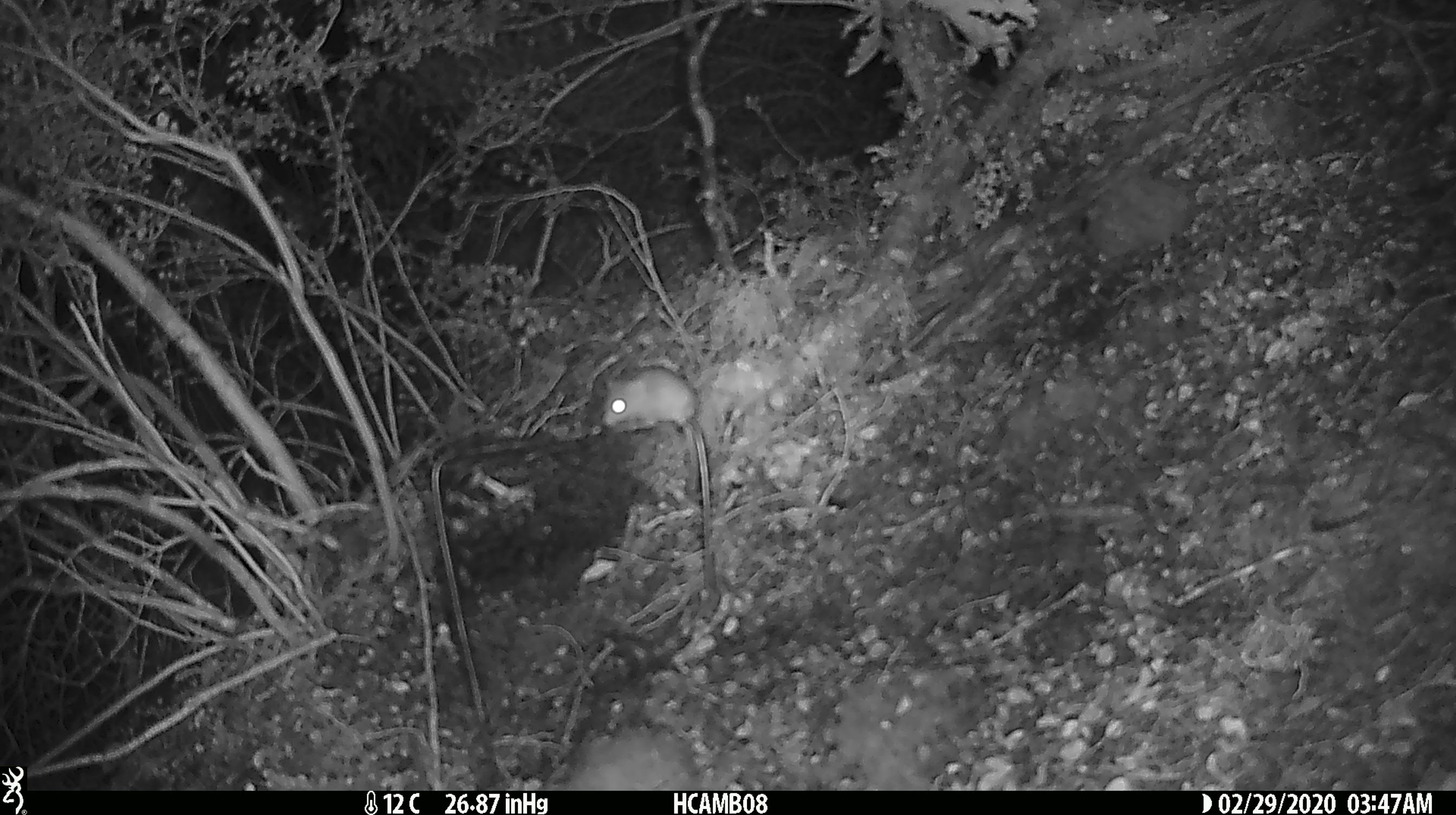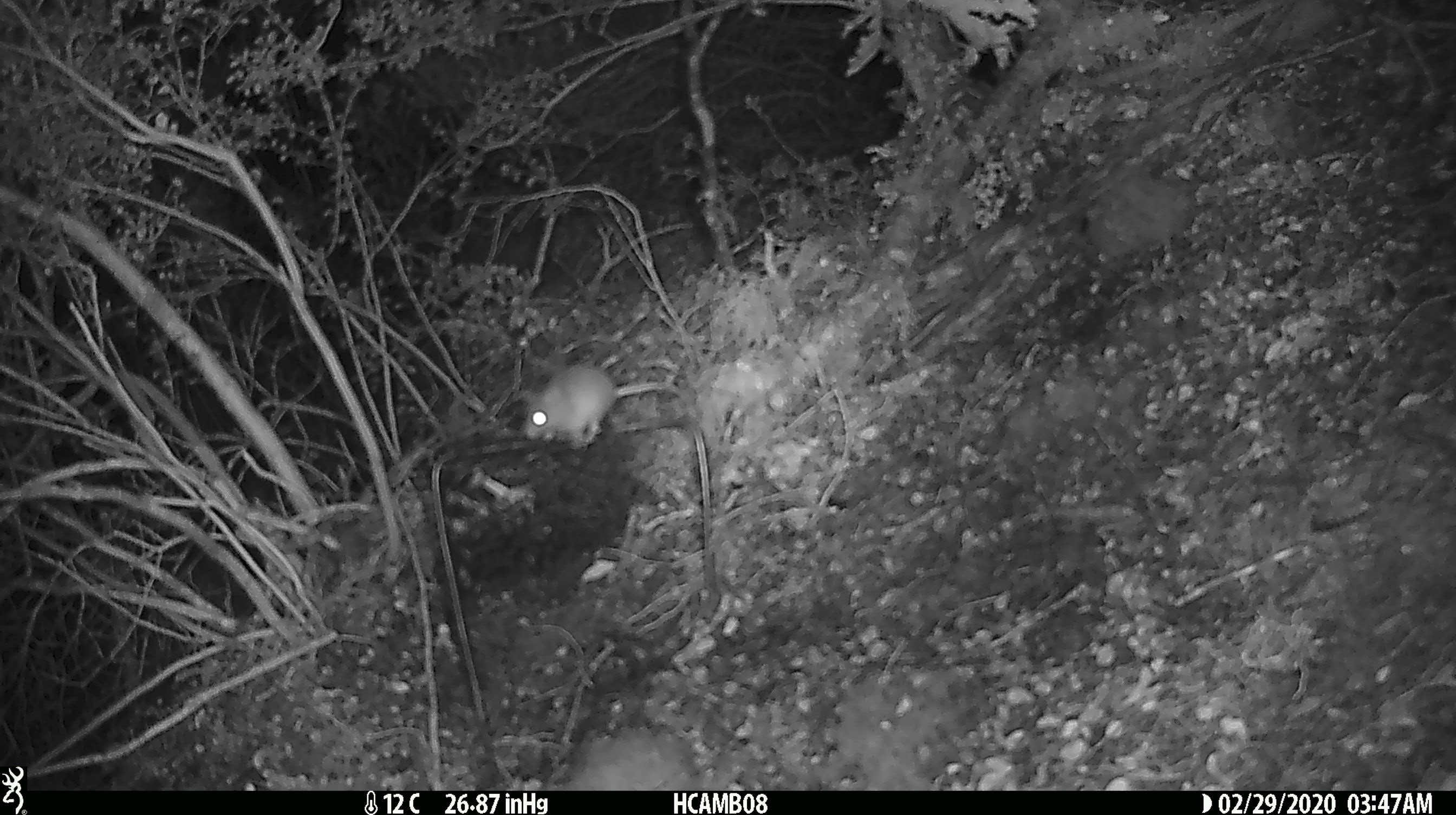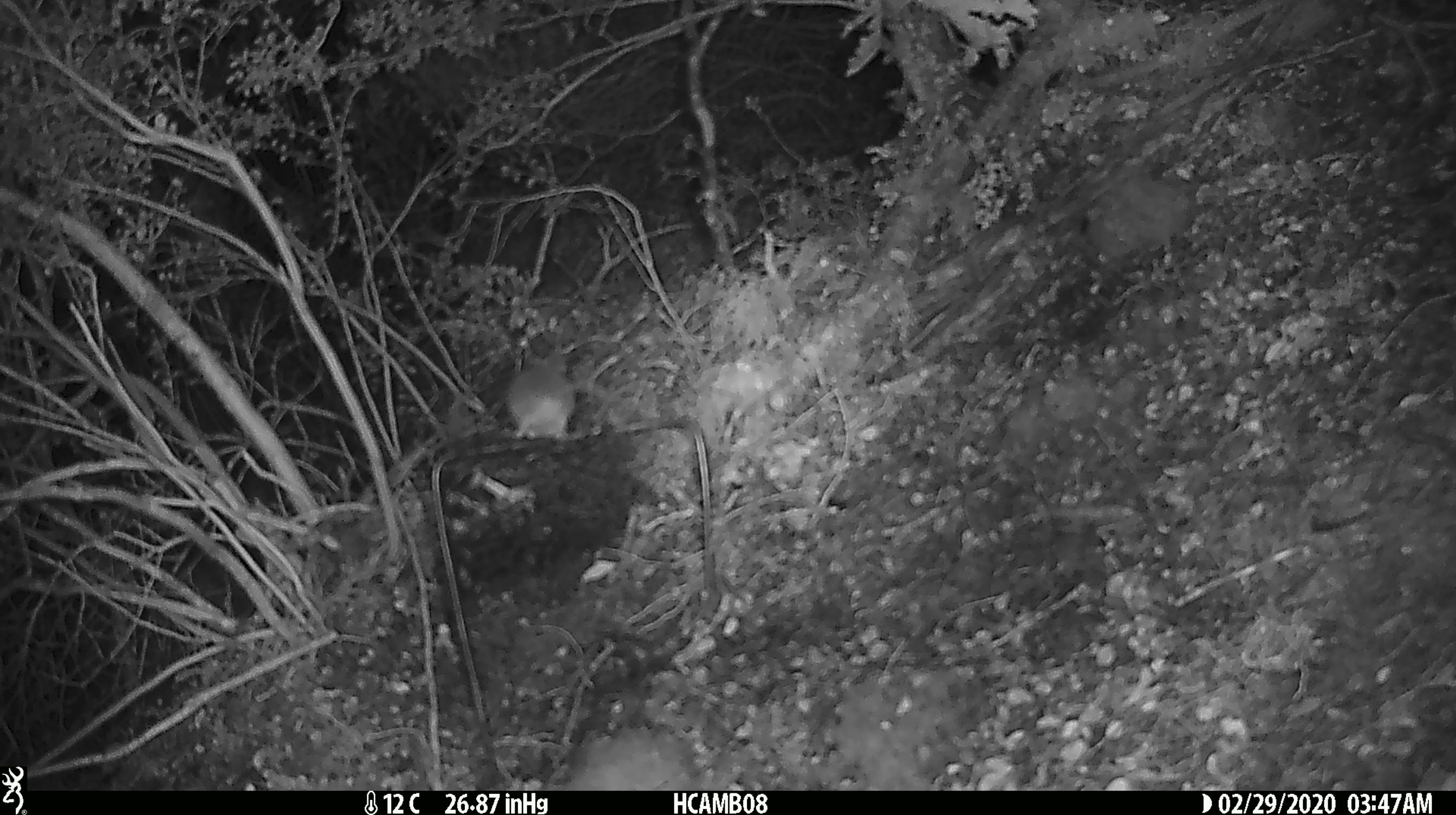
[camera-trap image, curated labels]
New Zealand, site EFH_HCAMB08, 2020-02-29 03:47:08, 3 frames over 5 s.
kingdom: Animalia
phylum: Chordata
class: Mammalia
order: Rodentia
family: Muridae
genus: Mus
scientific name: Mus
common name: mouse